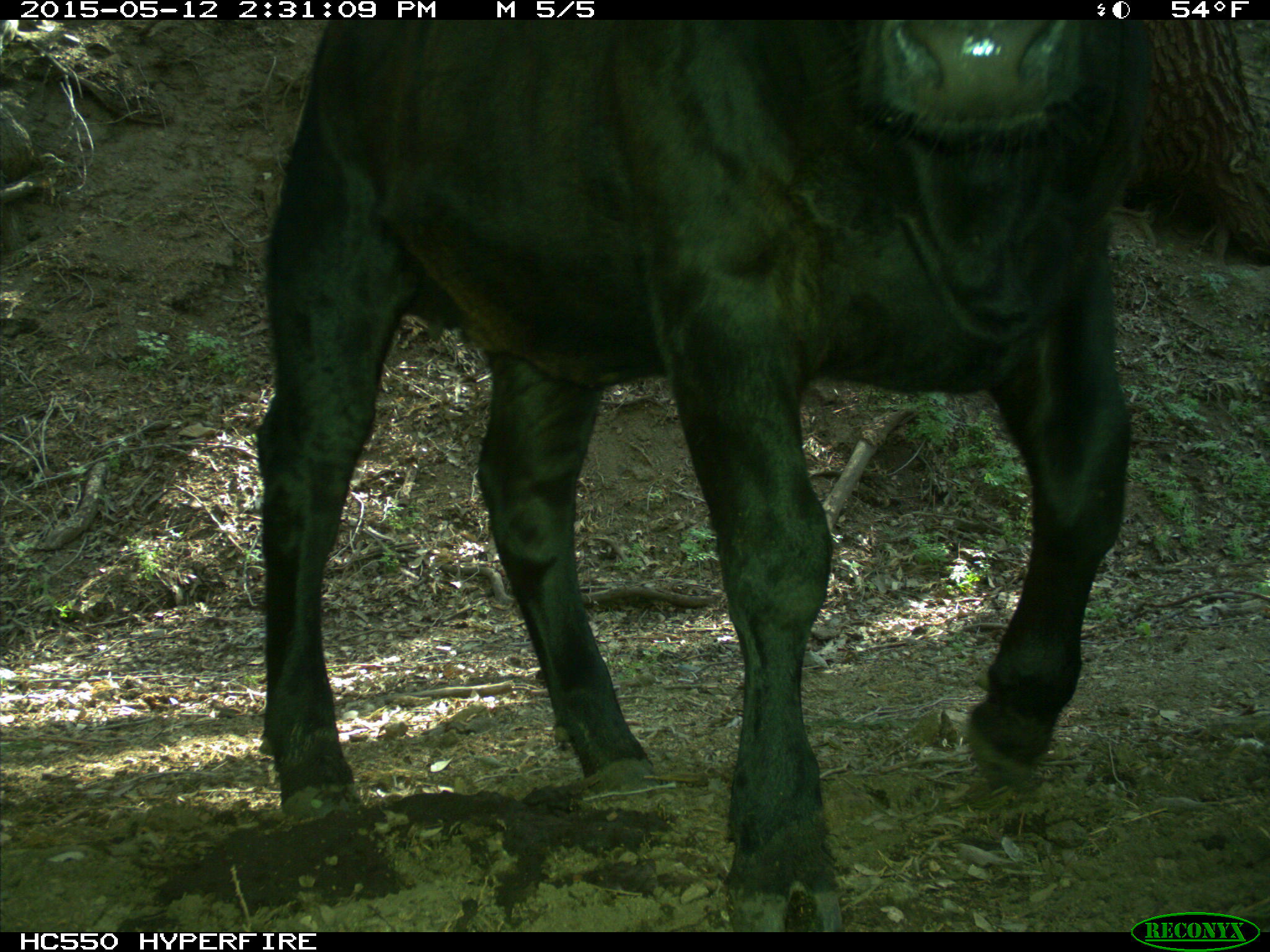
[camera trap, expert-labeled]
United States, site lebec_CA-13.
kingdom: Animalia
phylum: Chordata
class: Mammalia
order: Artiodactyla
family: Bovidae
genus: Bos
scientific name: Bos taurus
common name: domestic cow